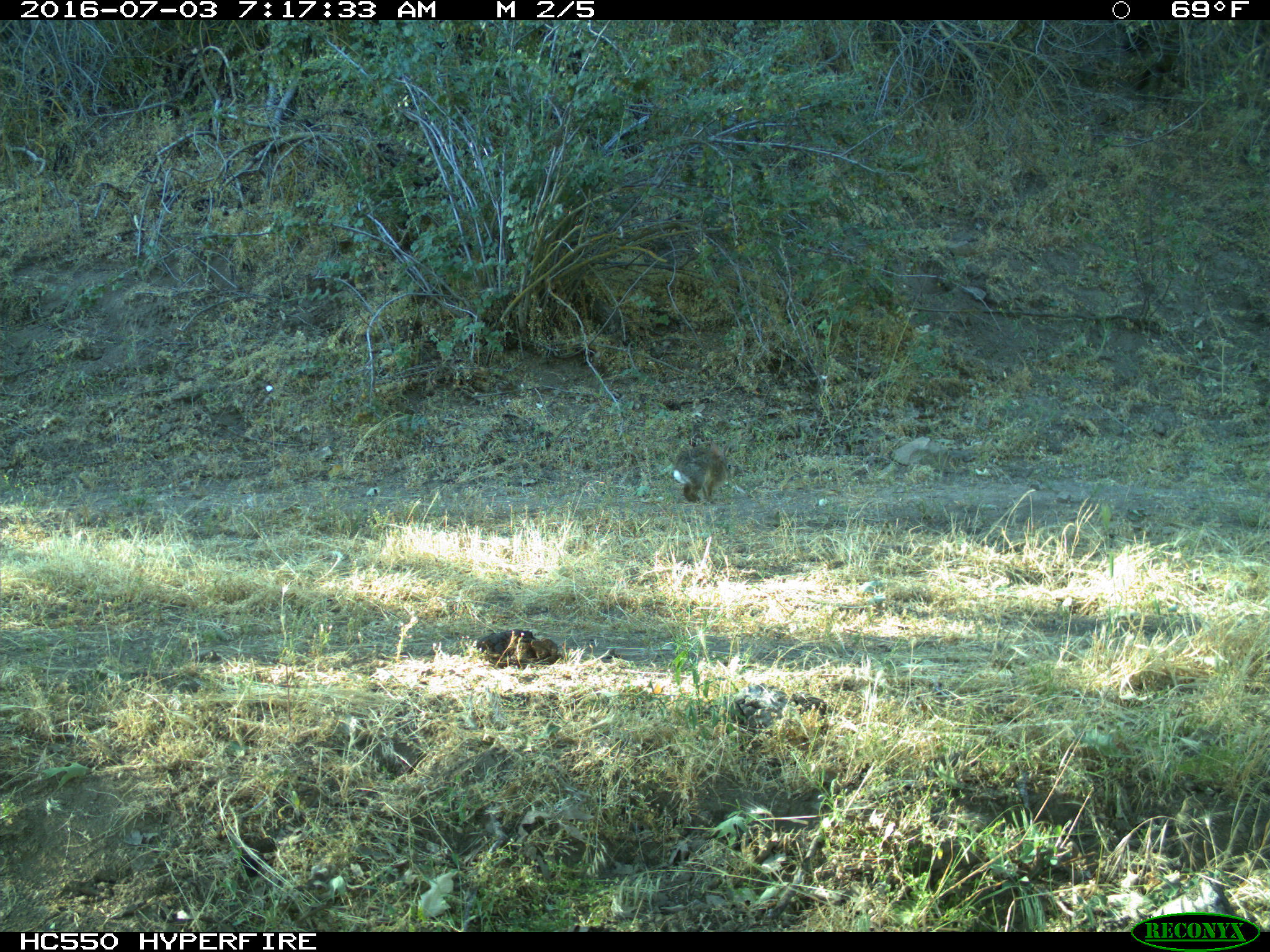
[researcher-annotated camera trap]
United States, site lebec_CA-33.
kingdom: Animalia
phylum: Chordata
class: Mammalia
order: Lagomorpha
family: Leporidae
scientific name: Leporidae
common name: rabbits and hares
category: unidentified rabbit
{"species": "unidentified rabbit (rabbits and hares) (Leporidae)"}